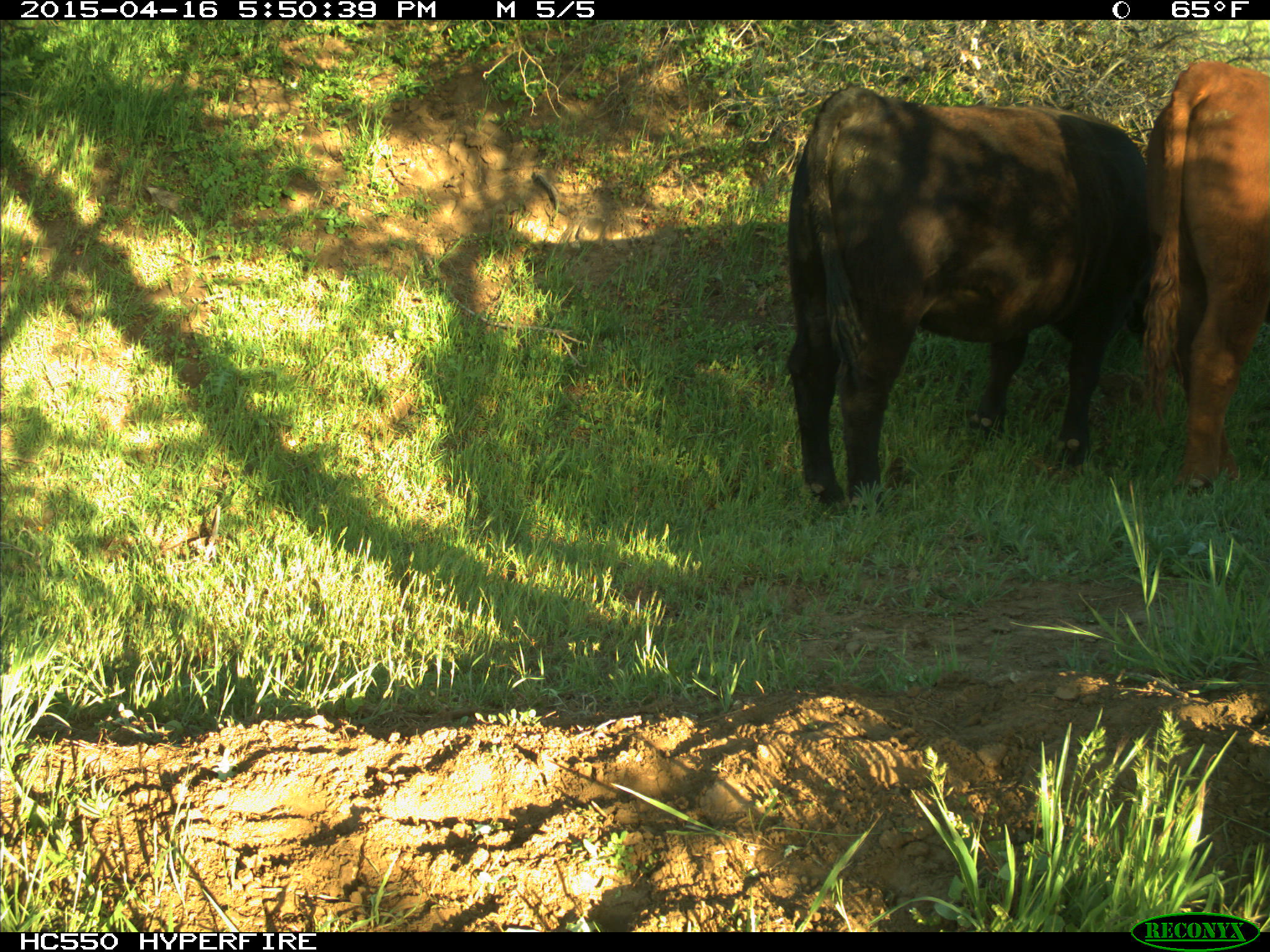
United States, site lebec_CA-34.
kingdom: Animalia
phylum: Chordata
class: Mammalia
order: Artiodactyla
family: Bovidae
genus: Bos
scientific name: Bos taurus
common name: domestic cow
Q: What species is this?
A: Bos taurus (domestic cow).